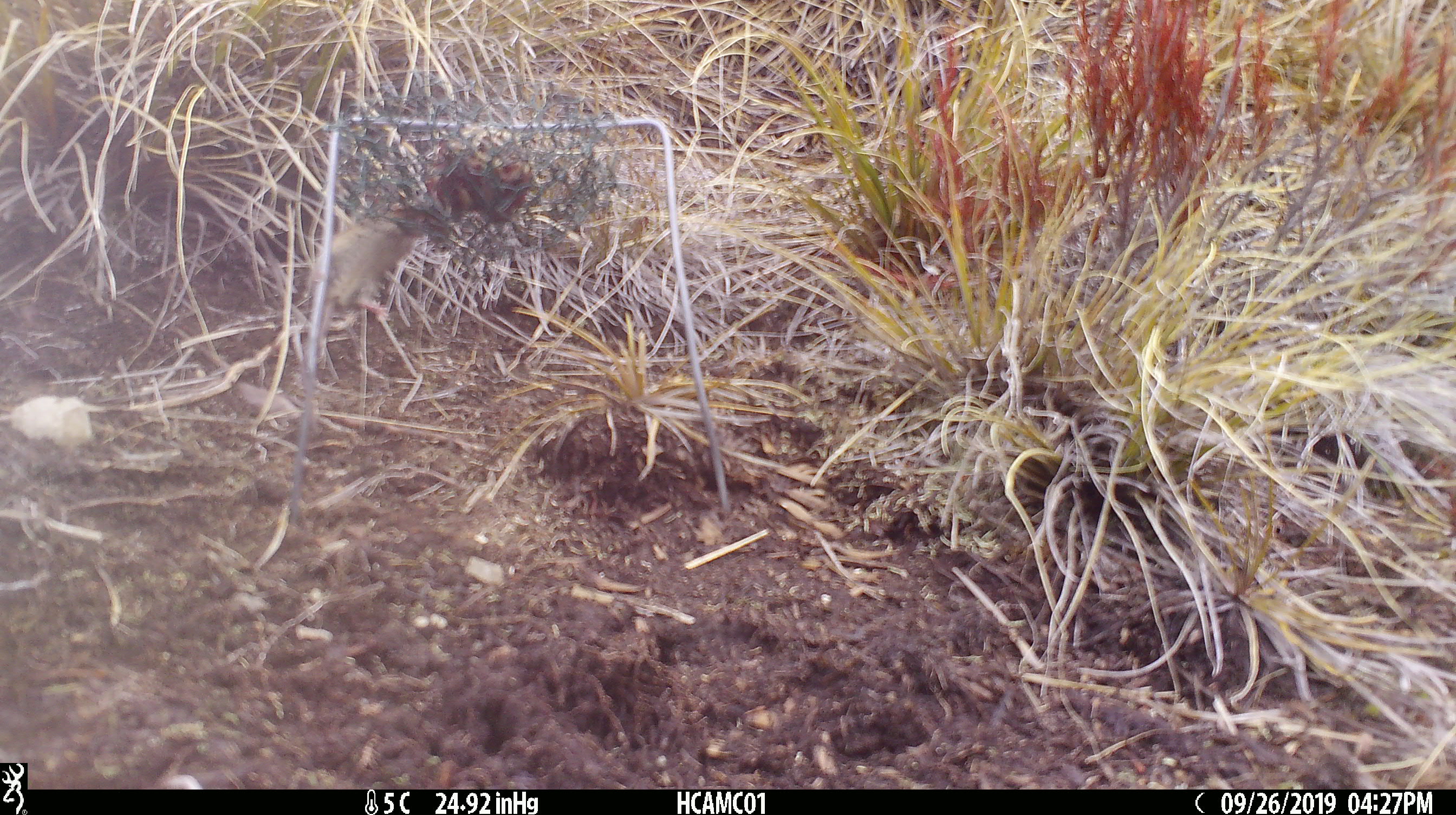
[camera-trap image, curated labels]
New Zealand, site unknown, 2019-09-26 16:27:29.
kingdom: Animalia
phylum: Chordata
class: Mammalia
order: Rodentia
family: Muridae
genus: Mus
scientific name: Mus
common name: mouse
Mouse (Mus).